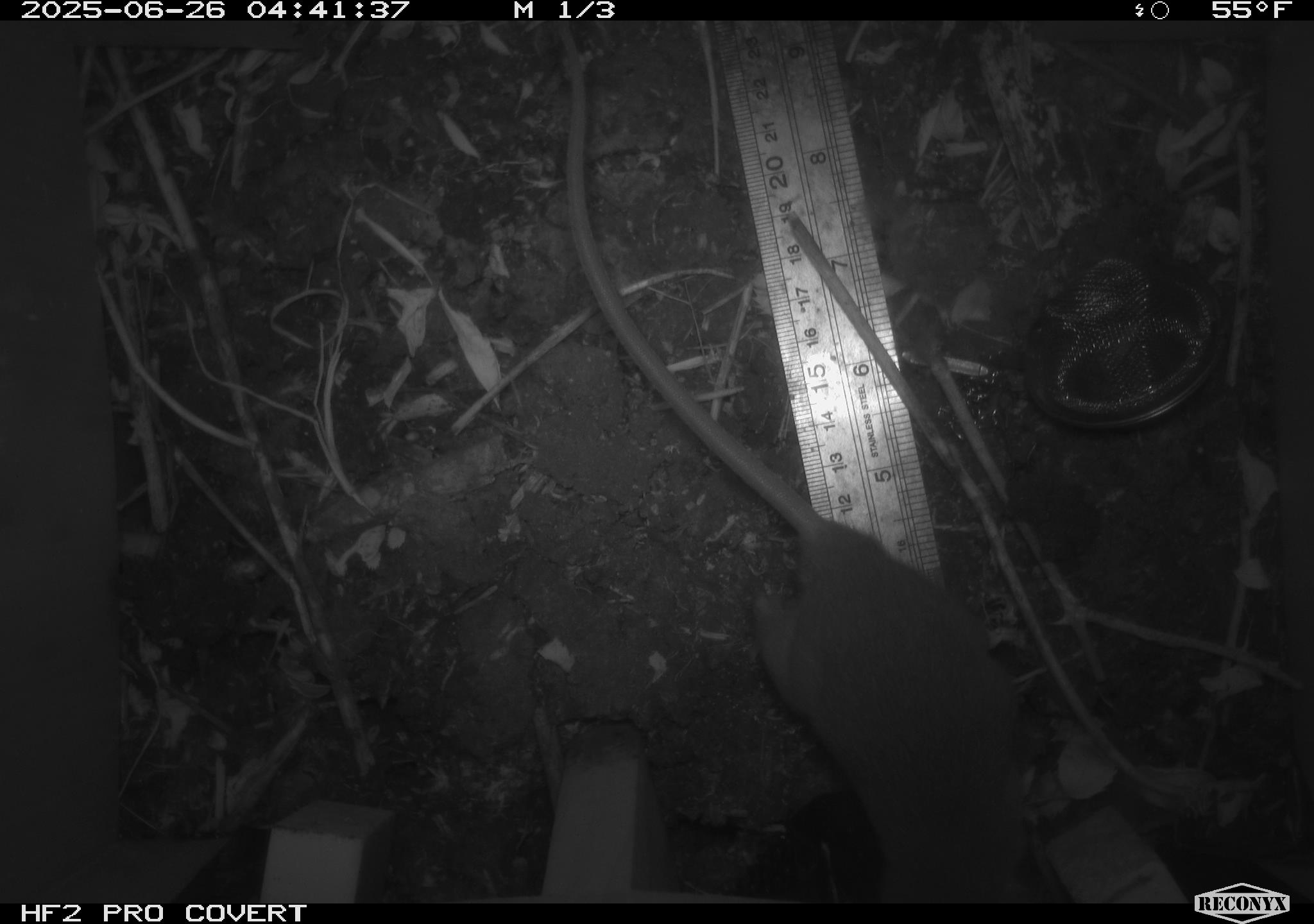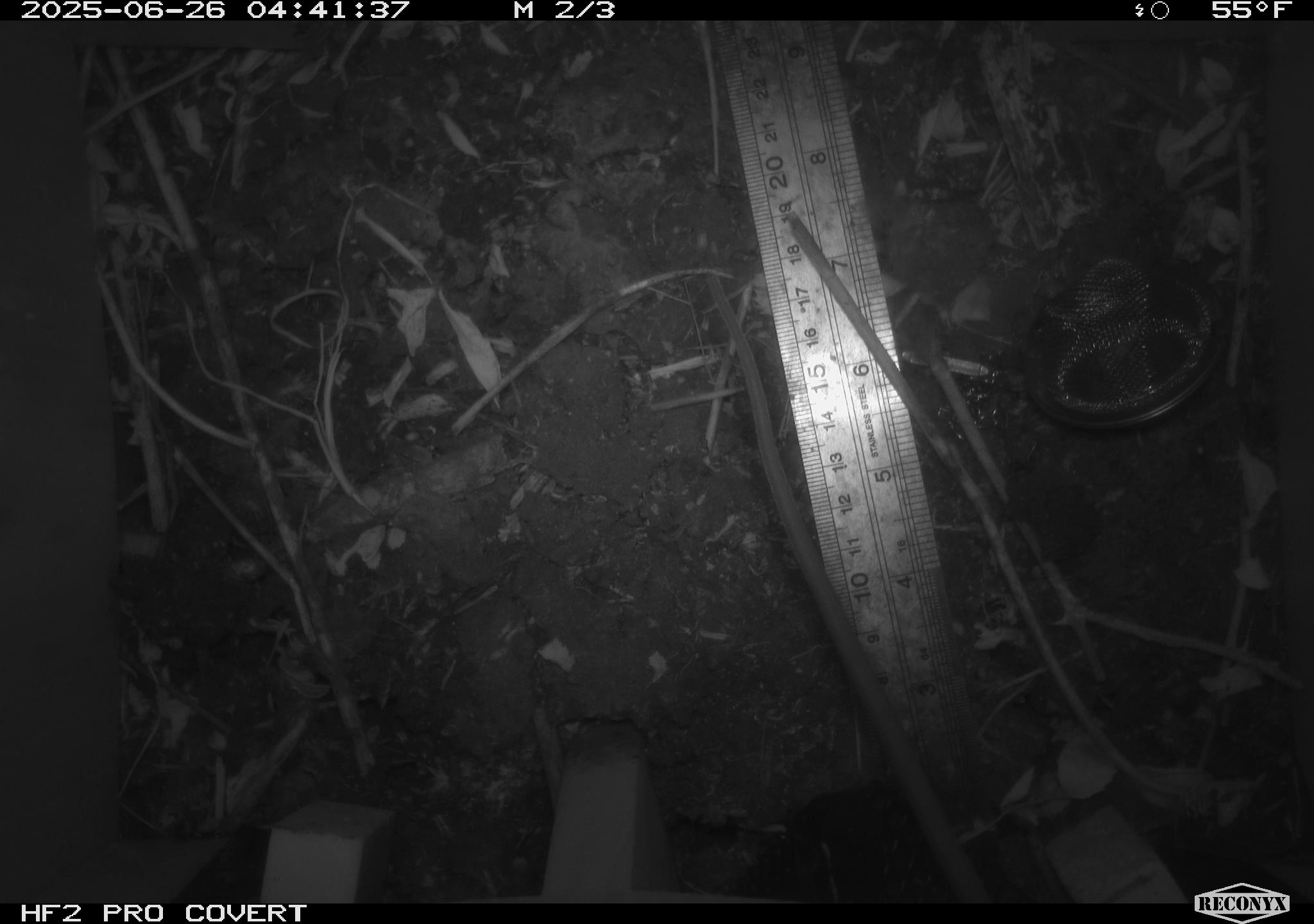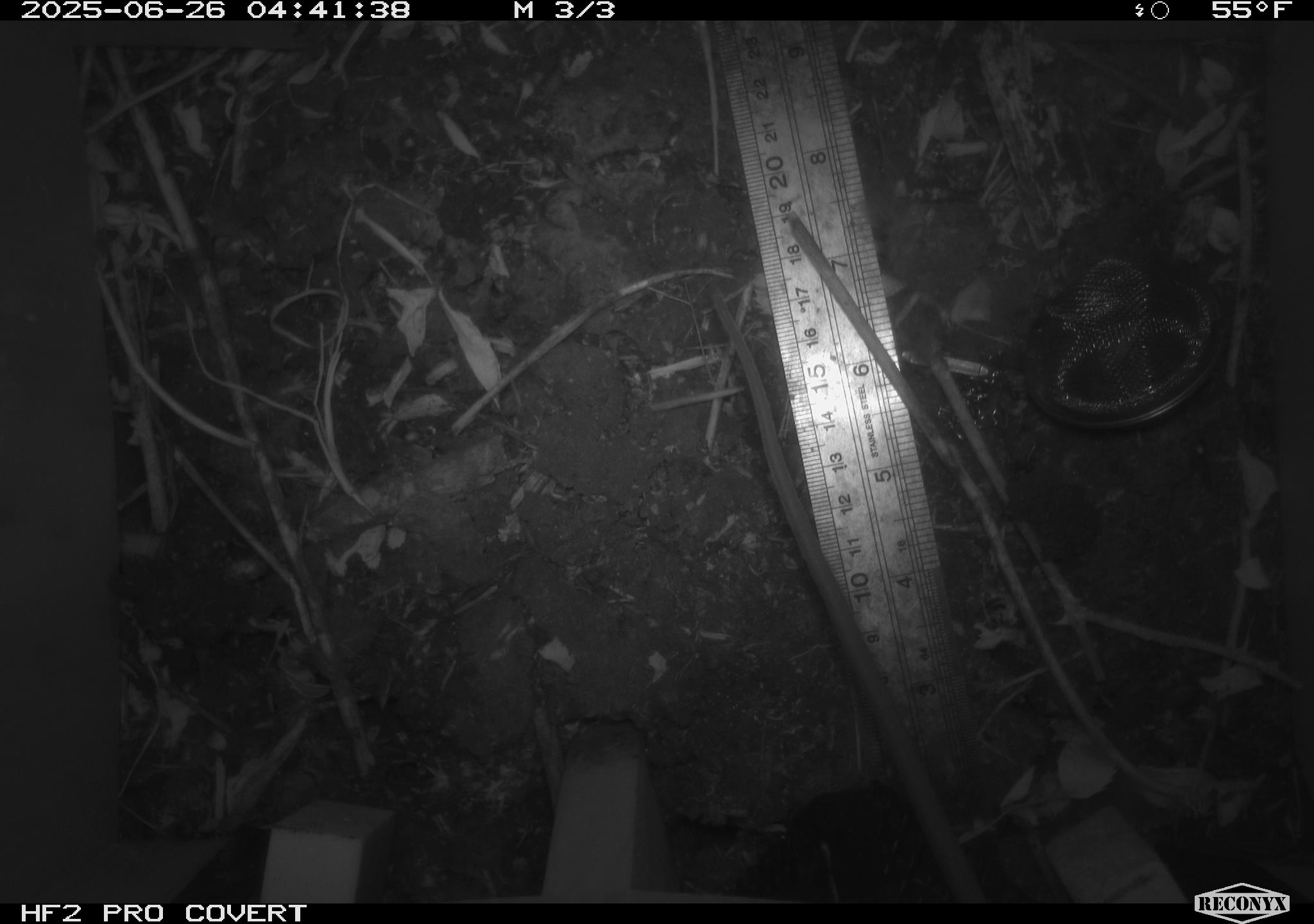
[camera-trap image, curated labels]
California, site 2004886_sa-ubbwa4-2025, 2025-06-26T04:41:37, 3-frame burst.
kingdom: Animalia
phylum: Chordata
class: Mammalia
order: Rodentia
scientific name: Rodentia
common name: rodent